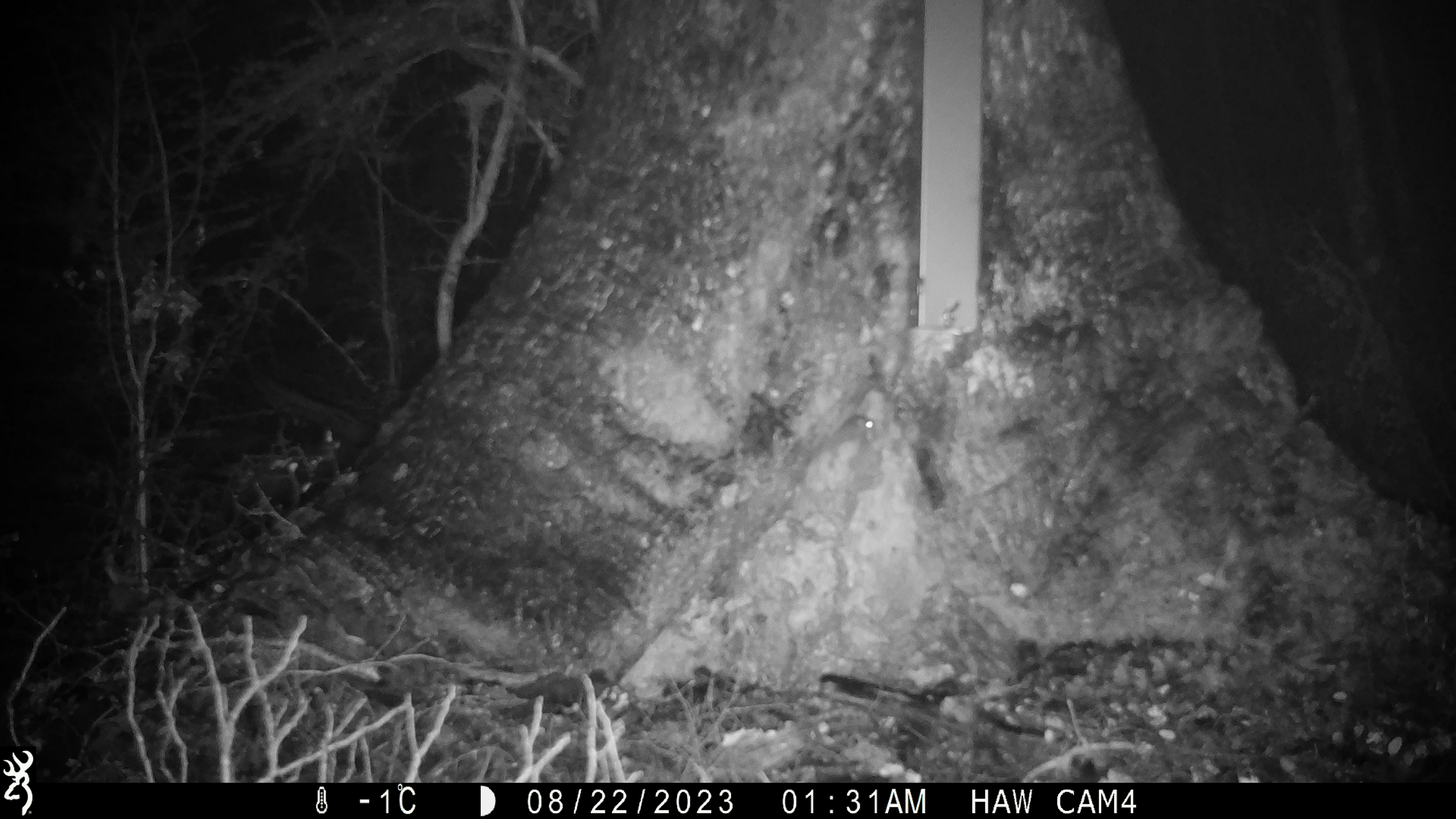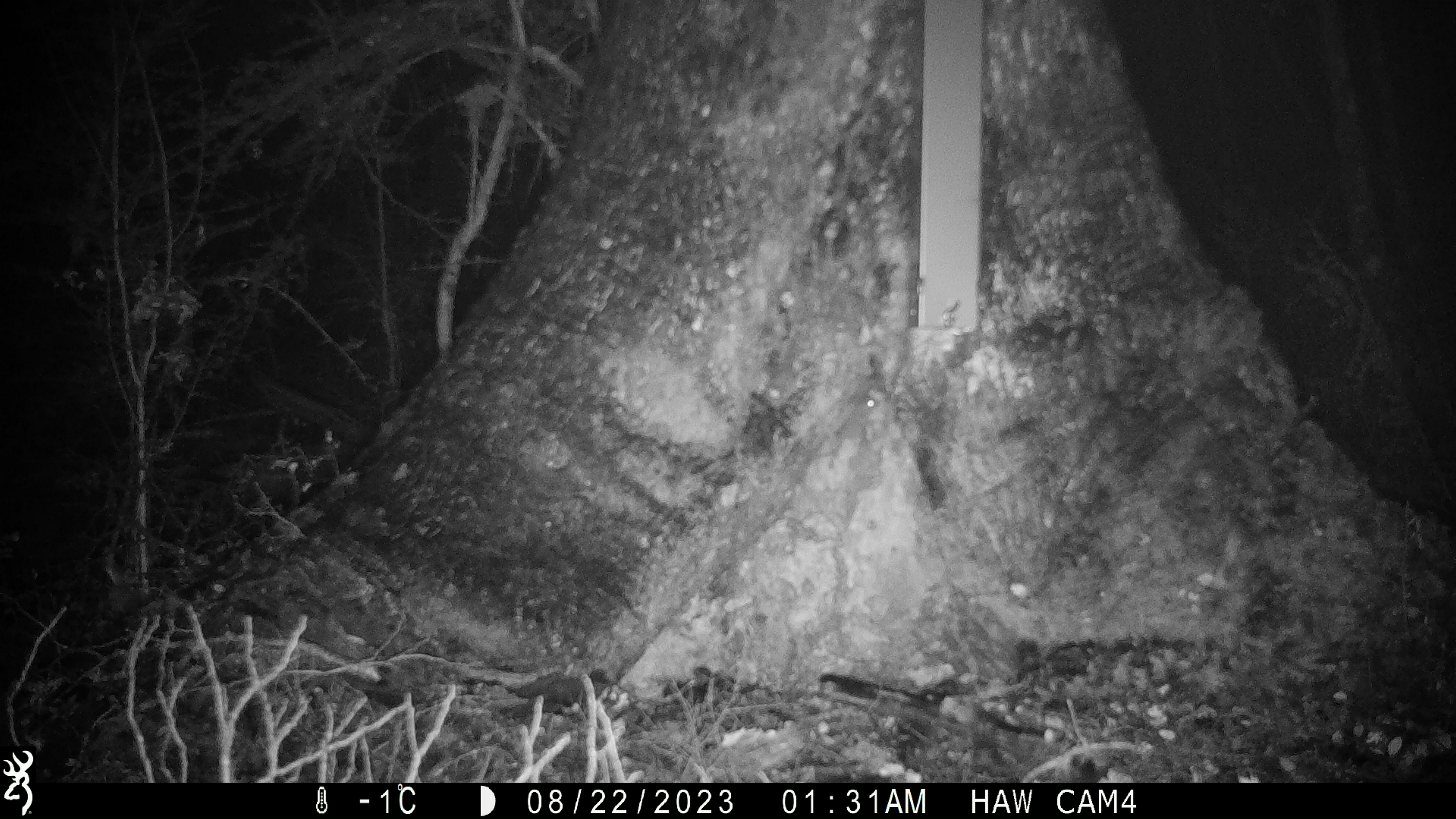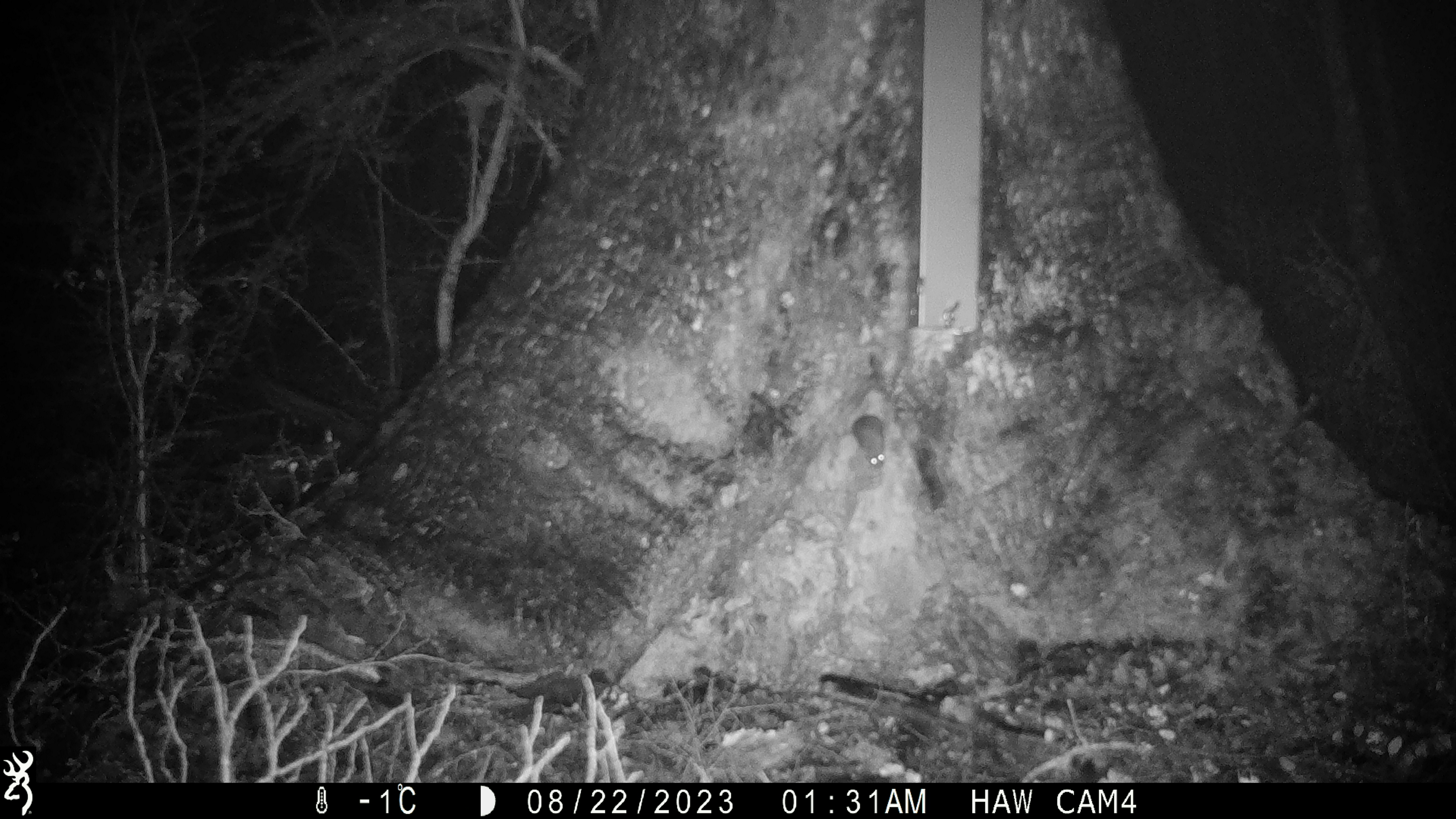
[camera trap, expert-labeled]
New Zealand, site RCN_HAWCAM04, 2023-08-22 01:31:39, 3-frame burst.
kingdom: Animalia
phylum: Chordata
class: Mammalia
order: Rodentia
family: Muridae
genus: Mus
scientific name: Mus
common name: mouse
Mouse (Mus).